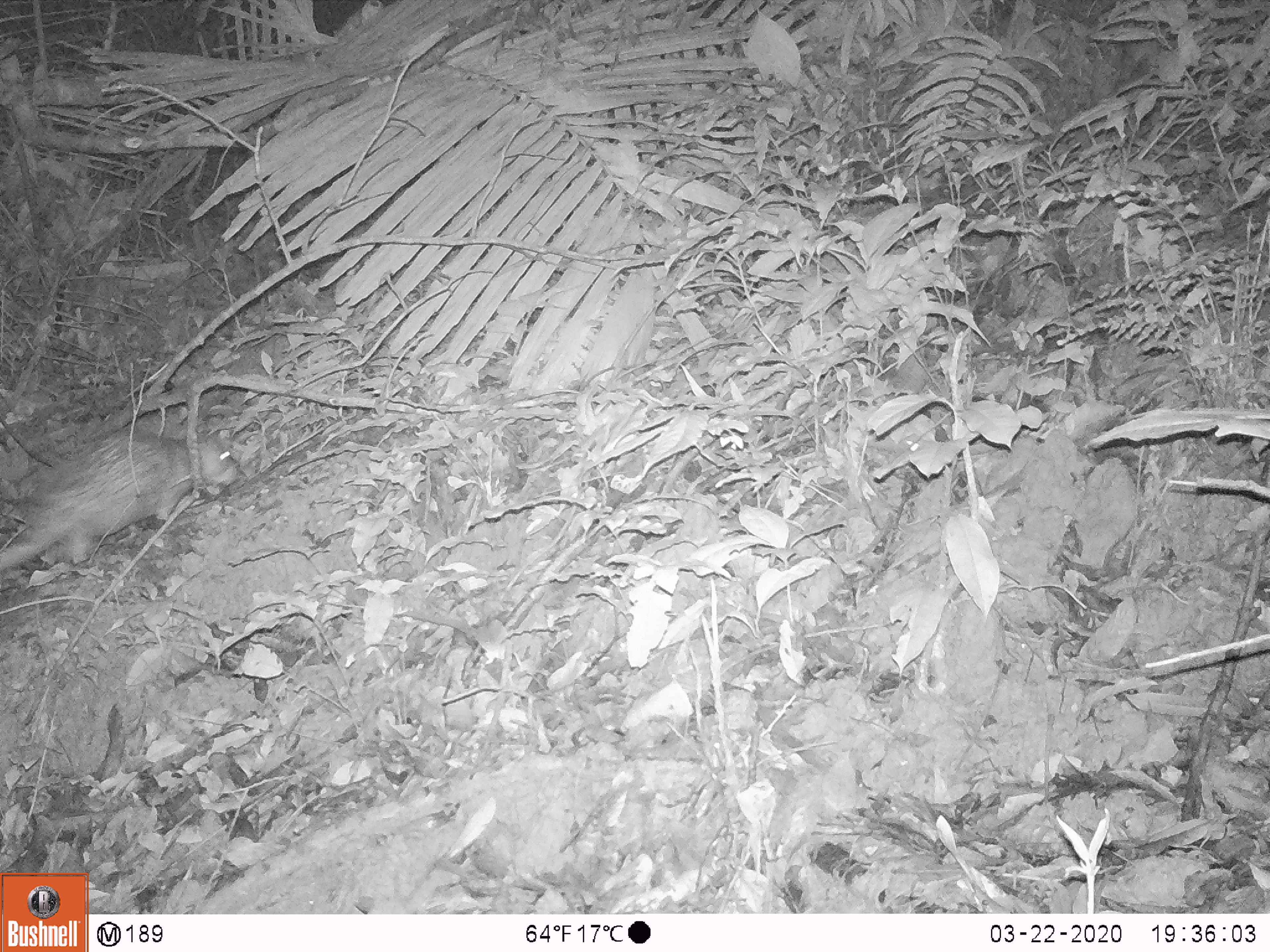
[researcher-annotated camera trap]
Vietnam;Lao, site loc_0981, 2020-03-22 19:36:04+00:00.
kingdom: Animalia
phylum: Chordata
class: Mammalia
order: Rodentia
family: Hystricidae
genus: Atherurus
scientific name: Atherurus macrourus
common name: asiatic brush-tailed porcupine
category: asiatic brush tailed porcupine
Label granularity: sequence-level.